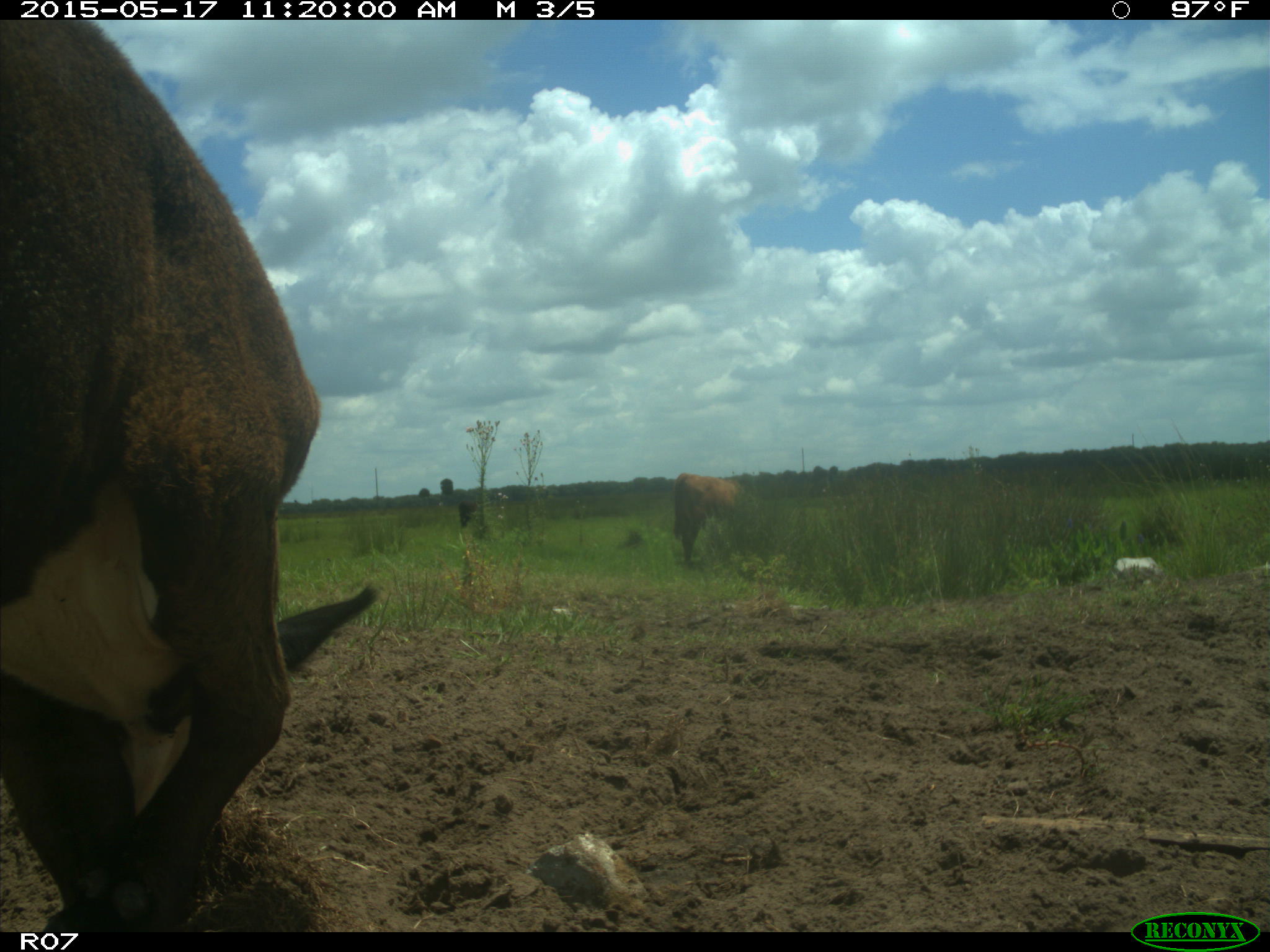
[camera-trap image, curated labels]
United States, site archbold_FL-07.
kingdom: Animalia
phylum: Chordata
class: Mammalia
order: Artiodactyla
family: Bovidae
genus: Bos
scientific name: Bos taurus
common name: domestic cow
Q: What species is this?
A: Bos taurus (domestic cow).